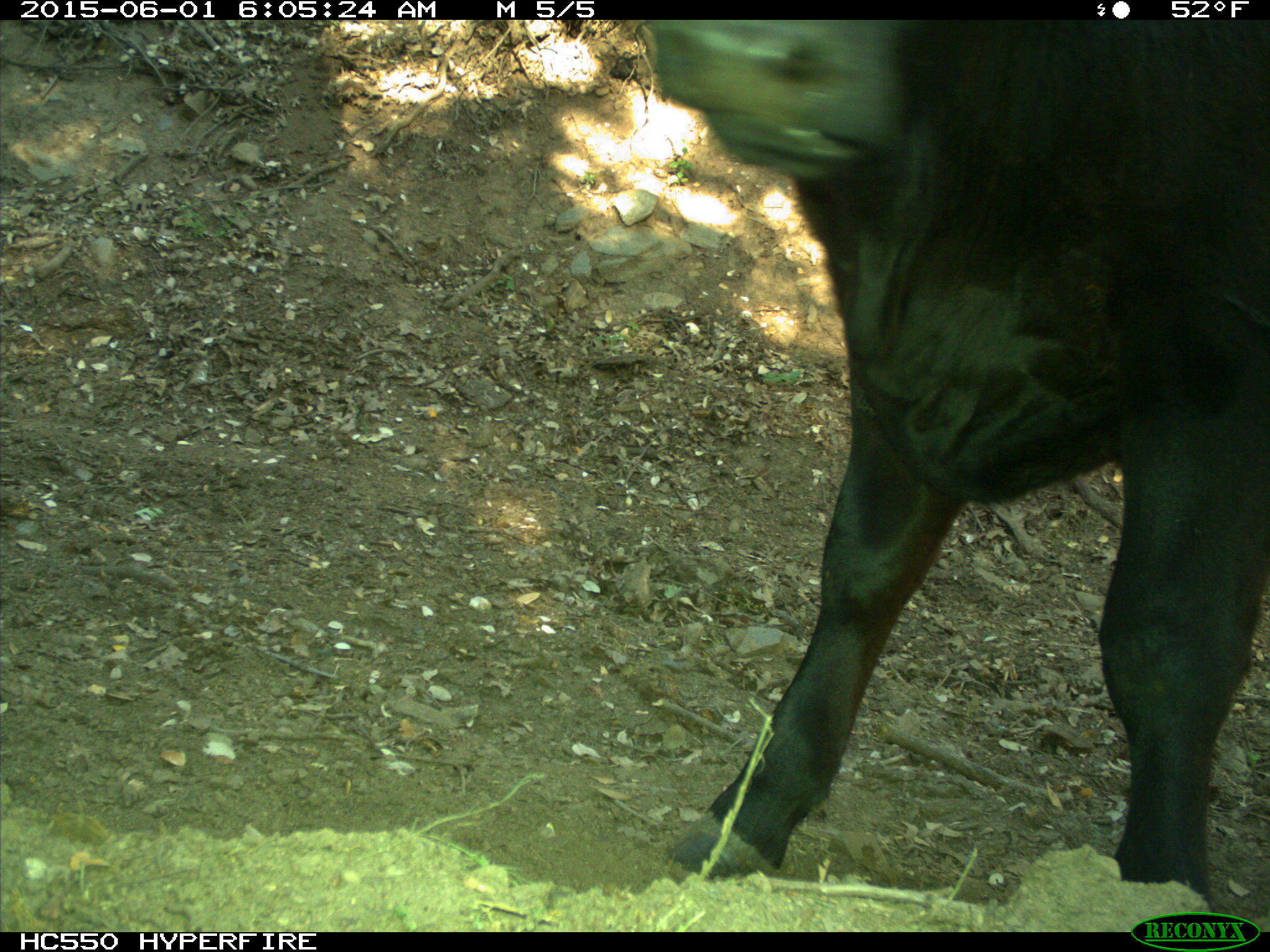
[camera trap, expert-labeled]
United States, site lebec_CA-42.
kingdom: Animalia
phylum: Chordata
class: Mammalia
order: Artiodactyla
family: Bovidae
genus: Bos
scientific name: Bos taurus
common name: domestic cow